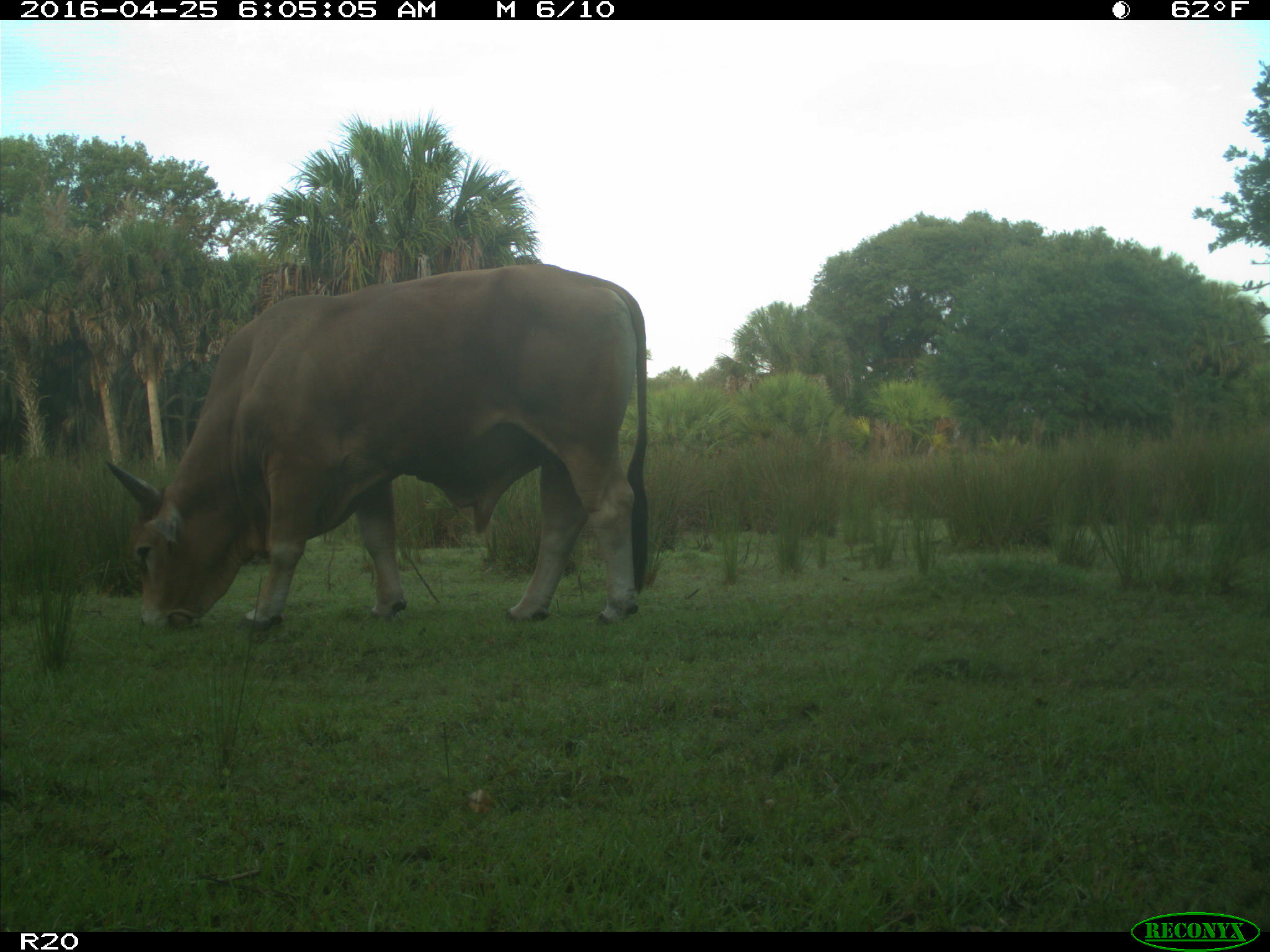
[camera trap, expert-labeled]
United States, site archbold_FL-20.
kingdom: Animalia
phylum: Chordata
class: Mammalia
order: Artiodactyla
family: Bovidae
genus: Bos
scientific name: Bos taurus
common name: domestic cow